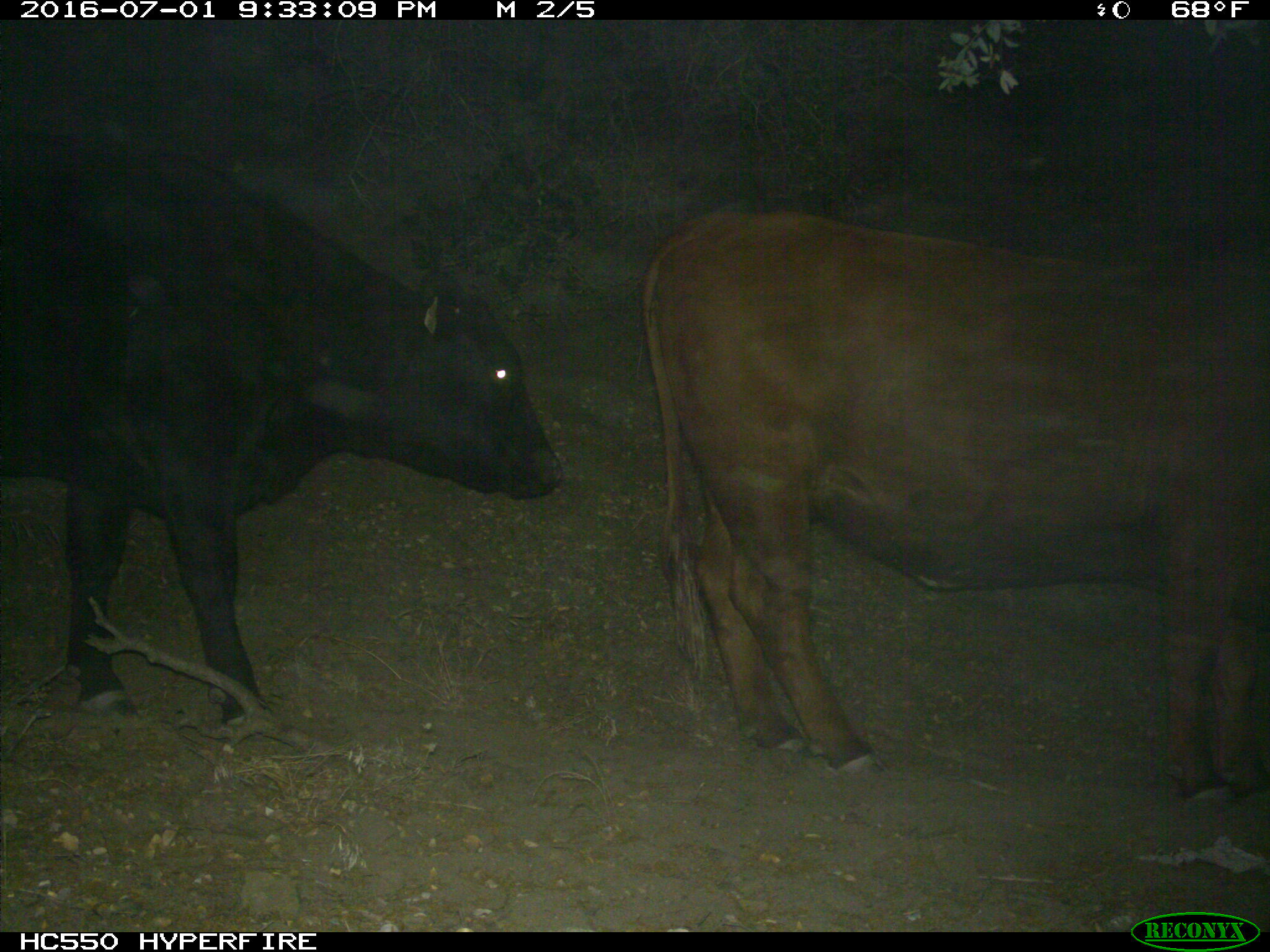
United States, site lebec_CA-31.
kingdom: Animalia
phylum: Chordata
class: Mammalia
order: Artiodactyla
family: Bovidae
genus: Bos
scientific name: Bos taurus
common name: domestic cow